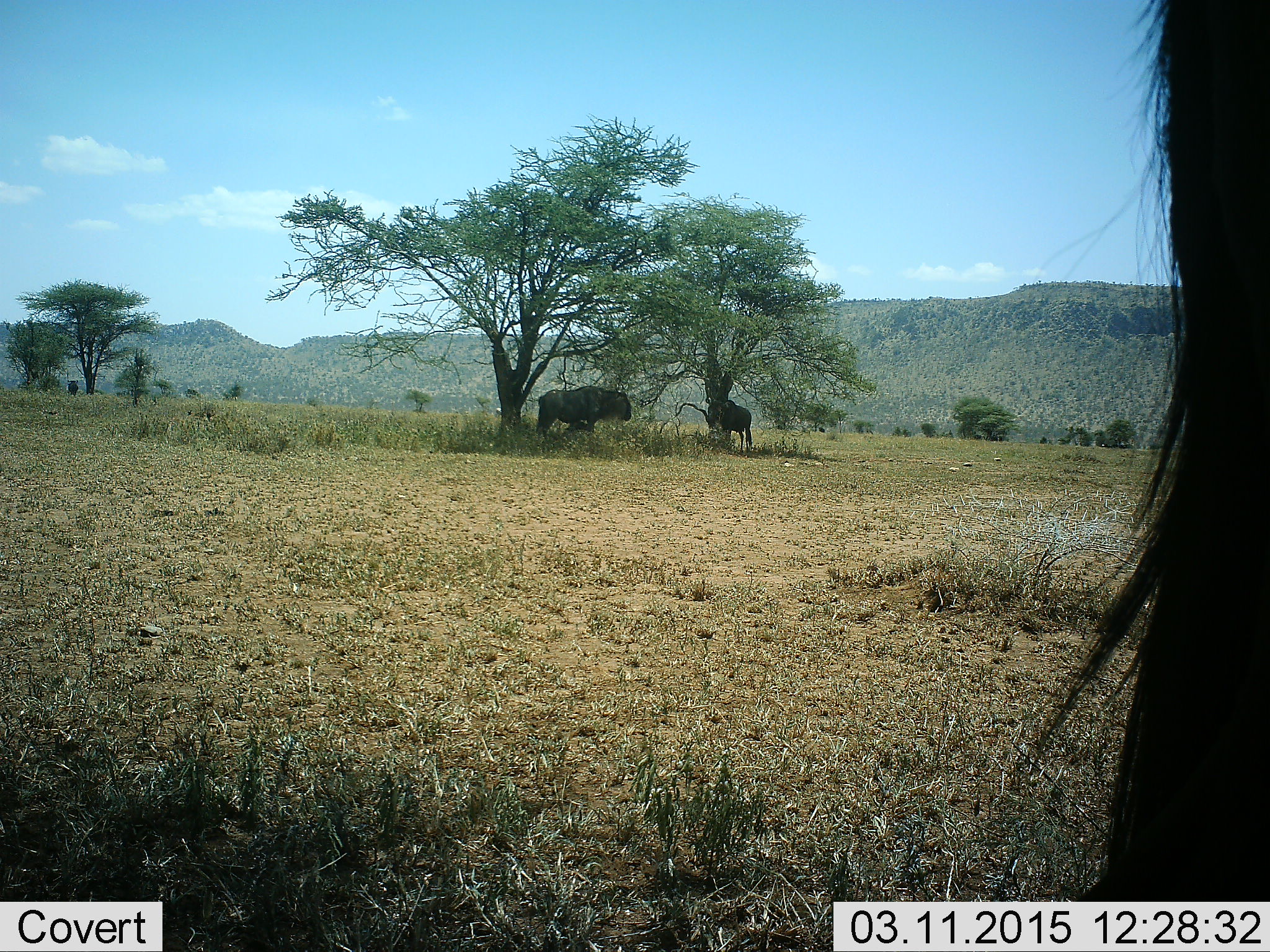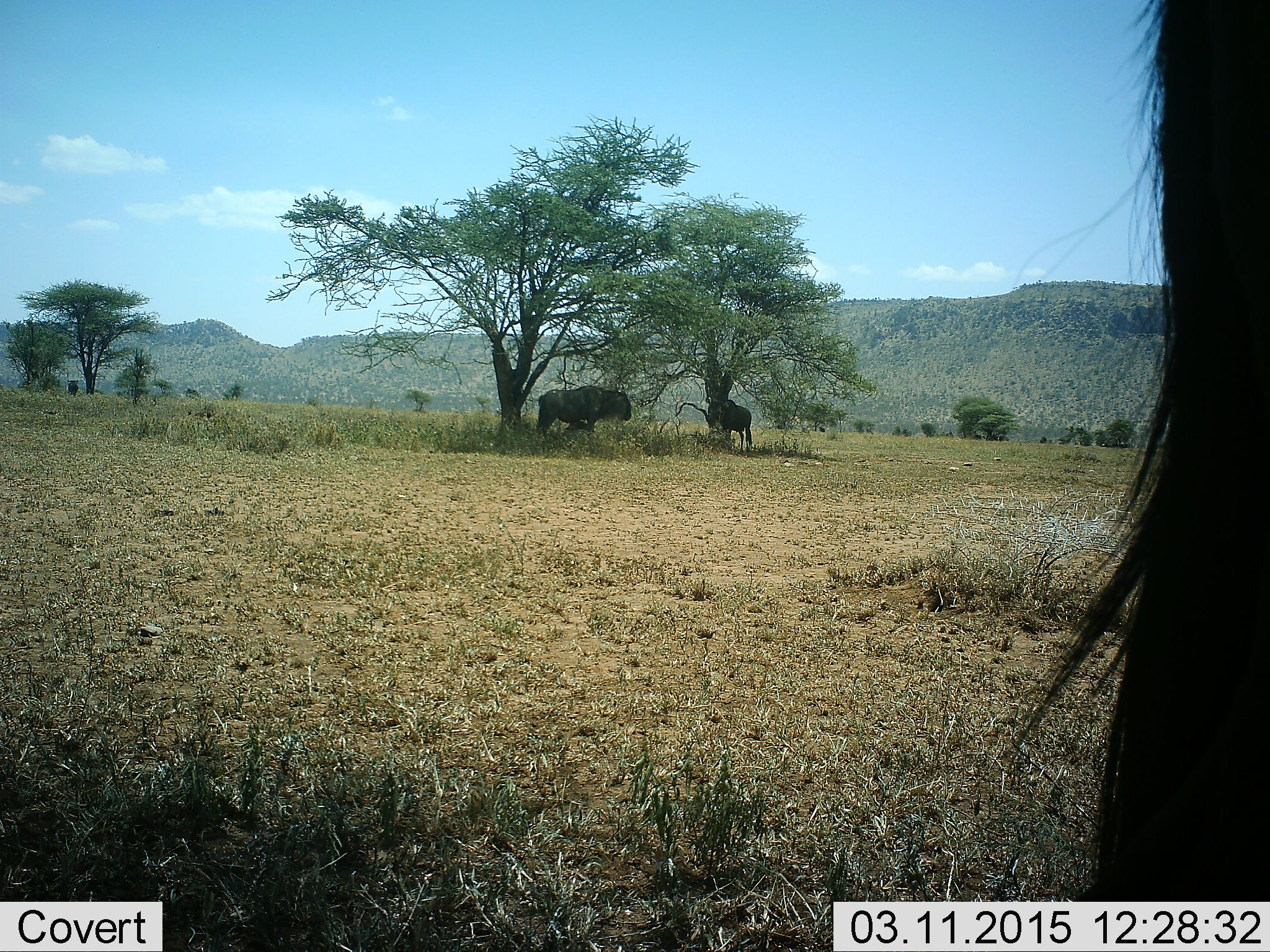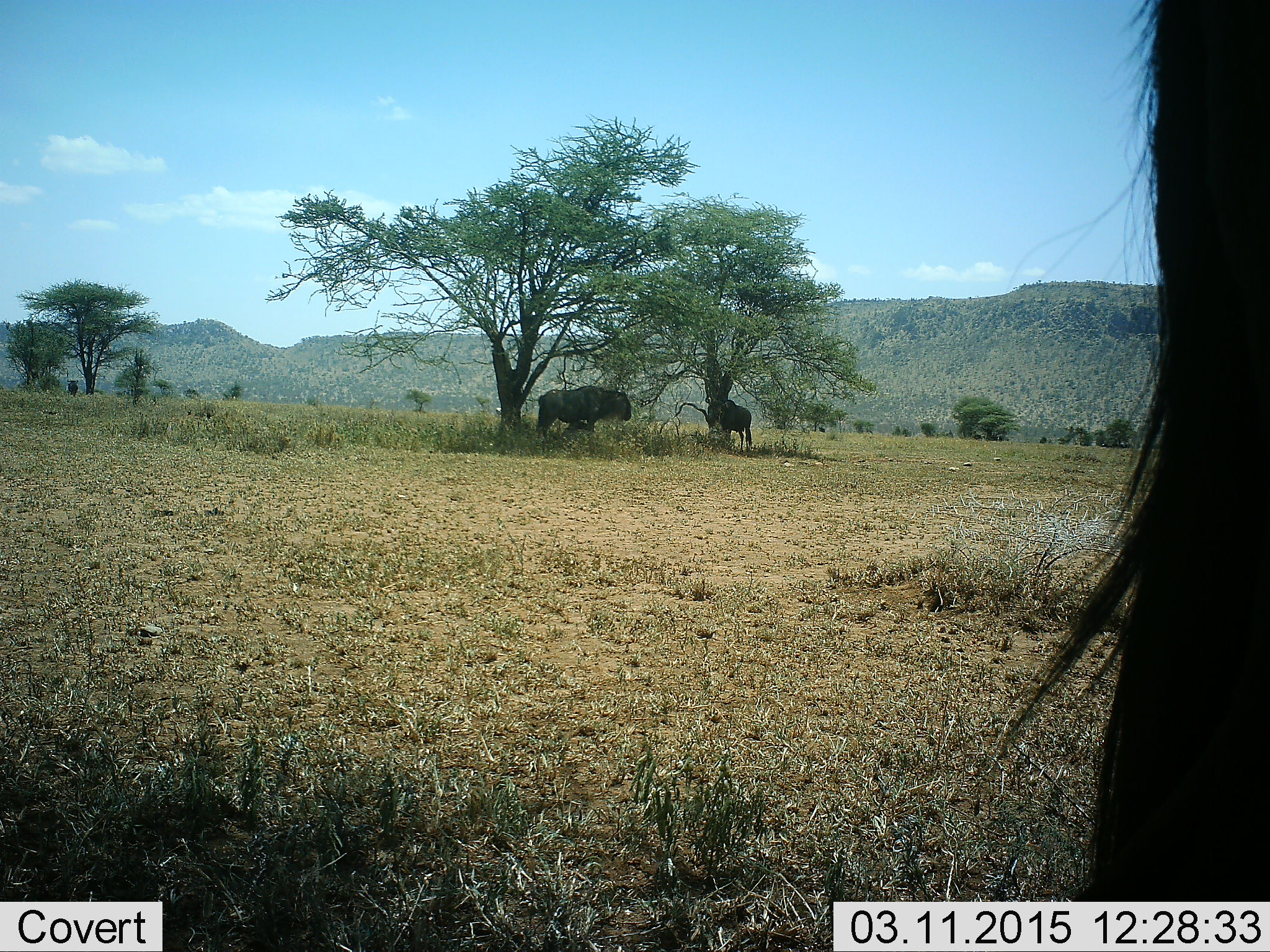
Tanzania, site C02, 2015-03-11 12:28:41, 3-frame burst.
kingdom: Animalia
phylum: Chordata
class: Mammalia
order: Artiodactyla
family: Bovidae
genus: Connochaetes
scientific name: Connochaetes taurinus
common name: blue wildebeest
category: wildebeest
Wildebeest (blue wildebeest) (Connochaetes taurinus), count 3. Behavior (volunteer vote fractions): standing 100%, resting 0%, moving 0%, interacting 0%. Young present (vote fraction): 0%. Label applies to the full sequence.